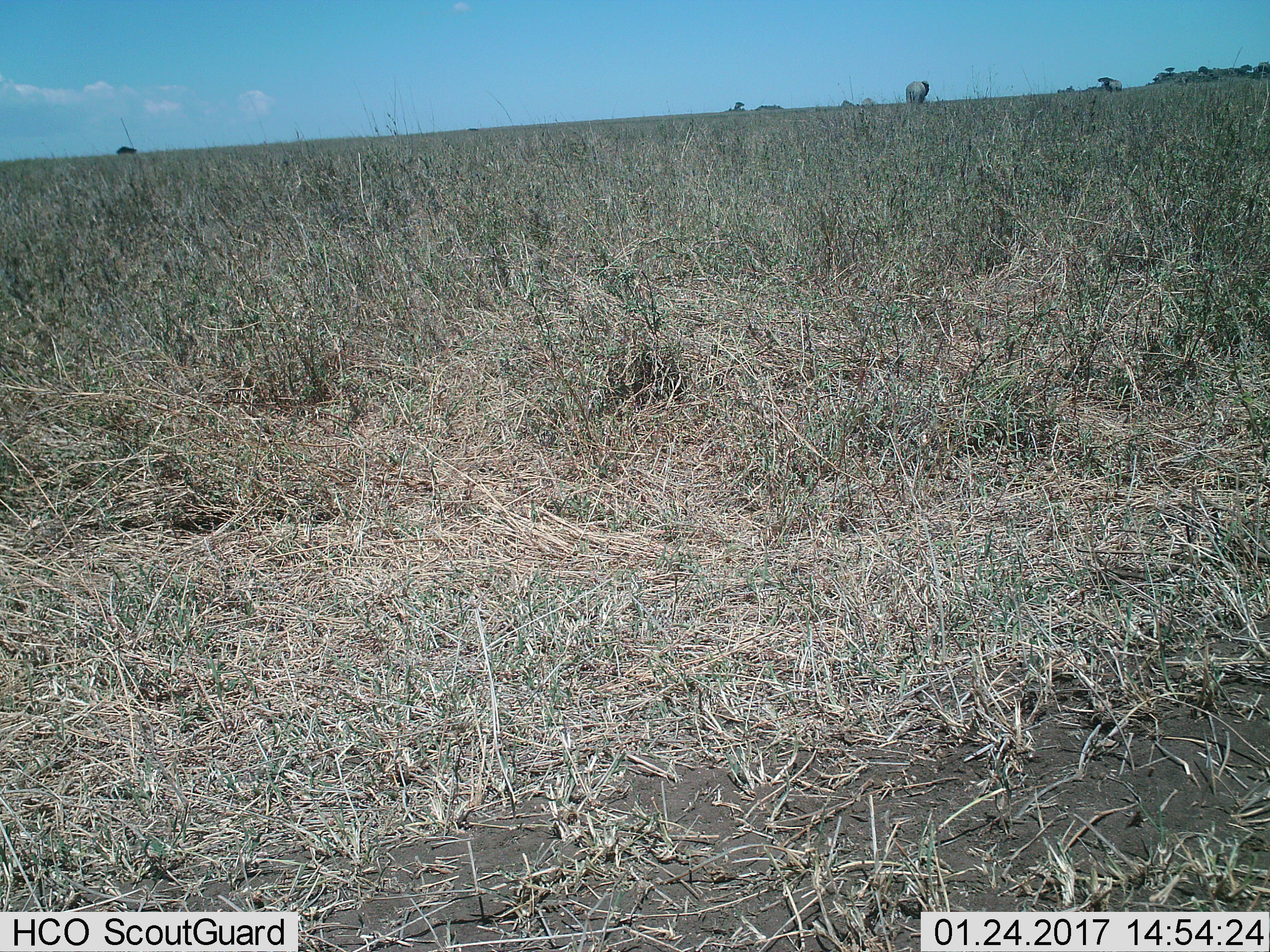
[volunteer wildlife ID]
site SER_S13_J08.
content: unidentified animal